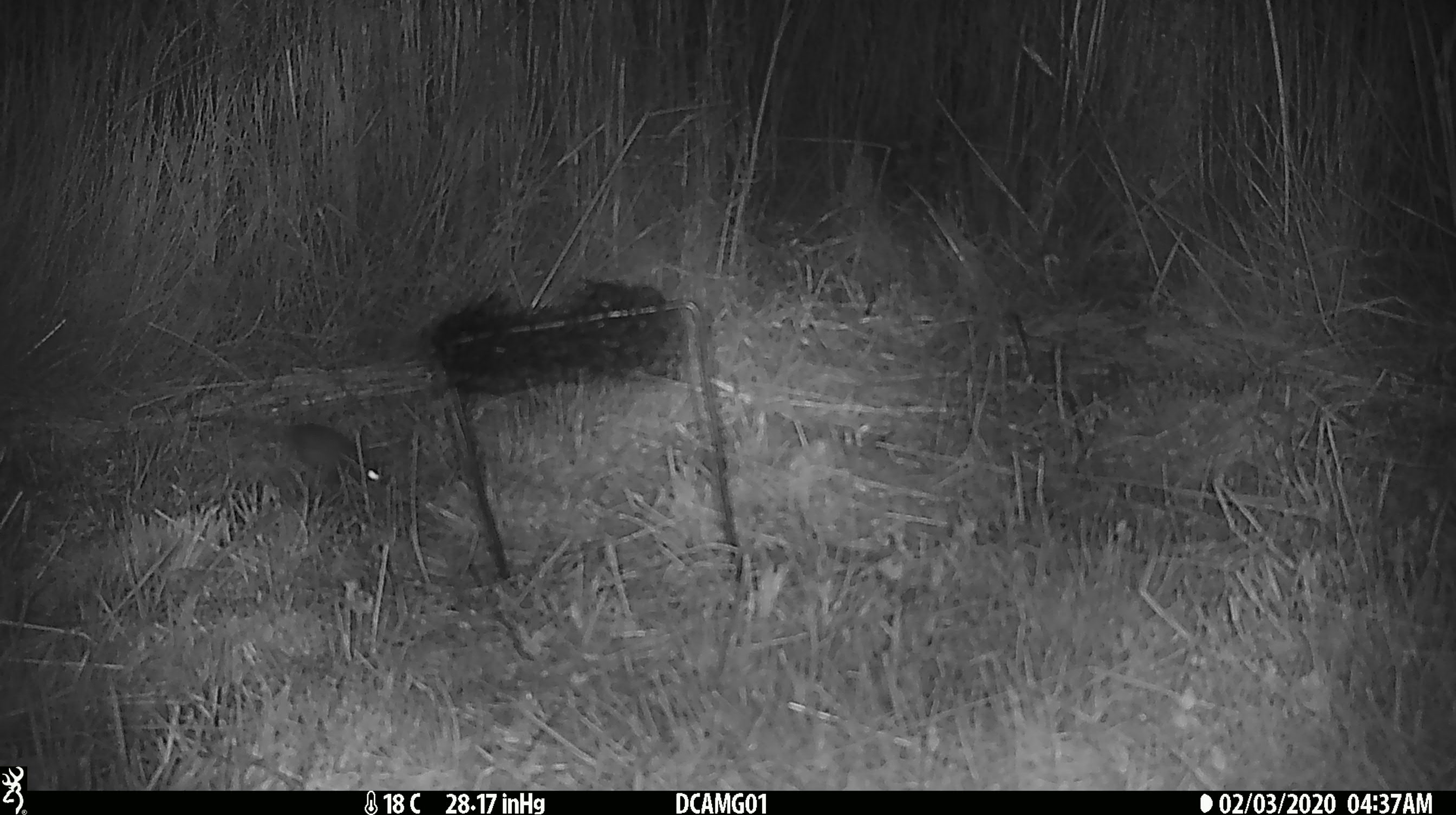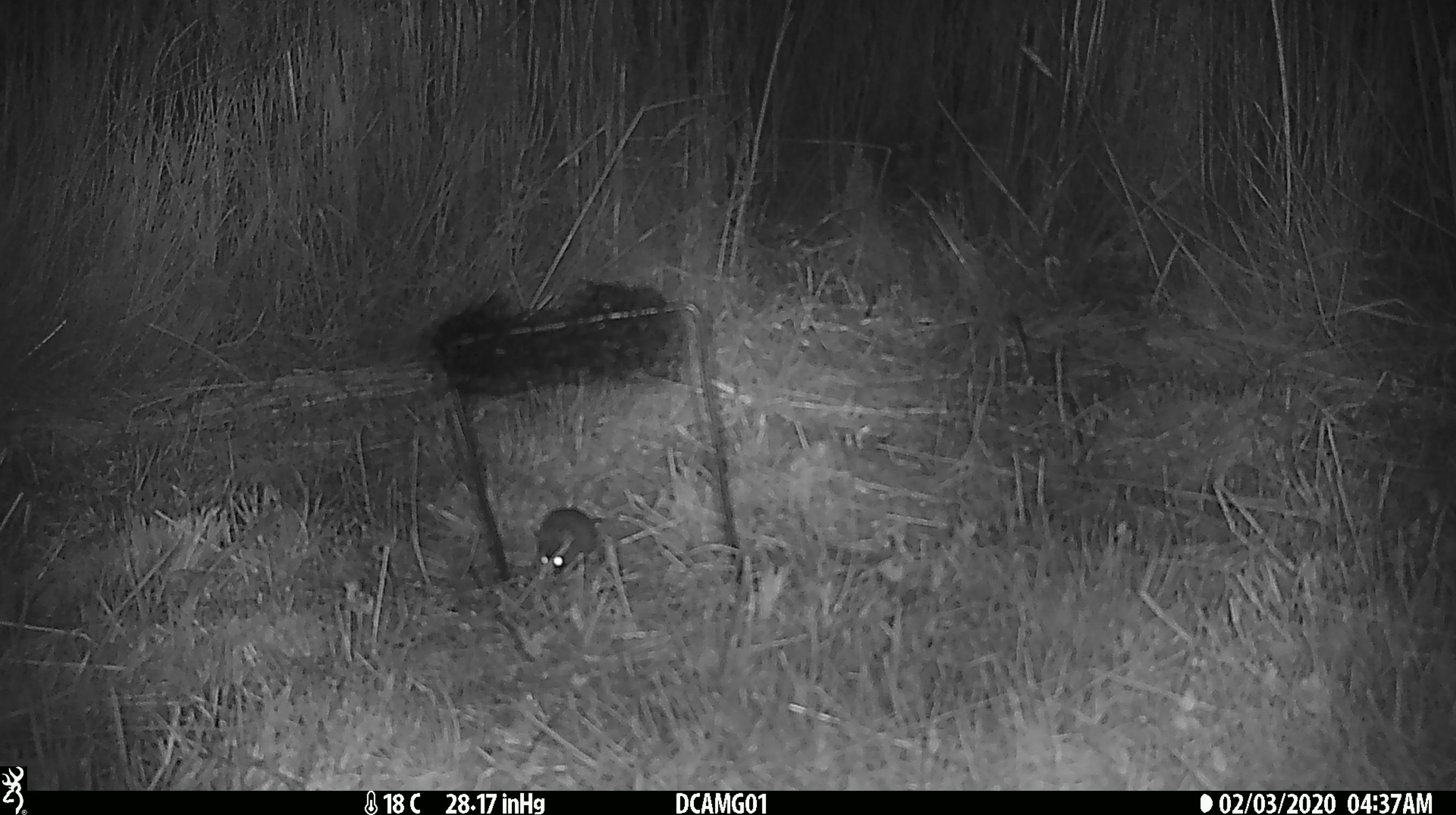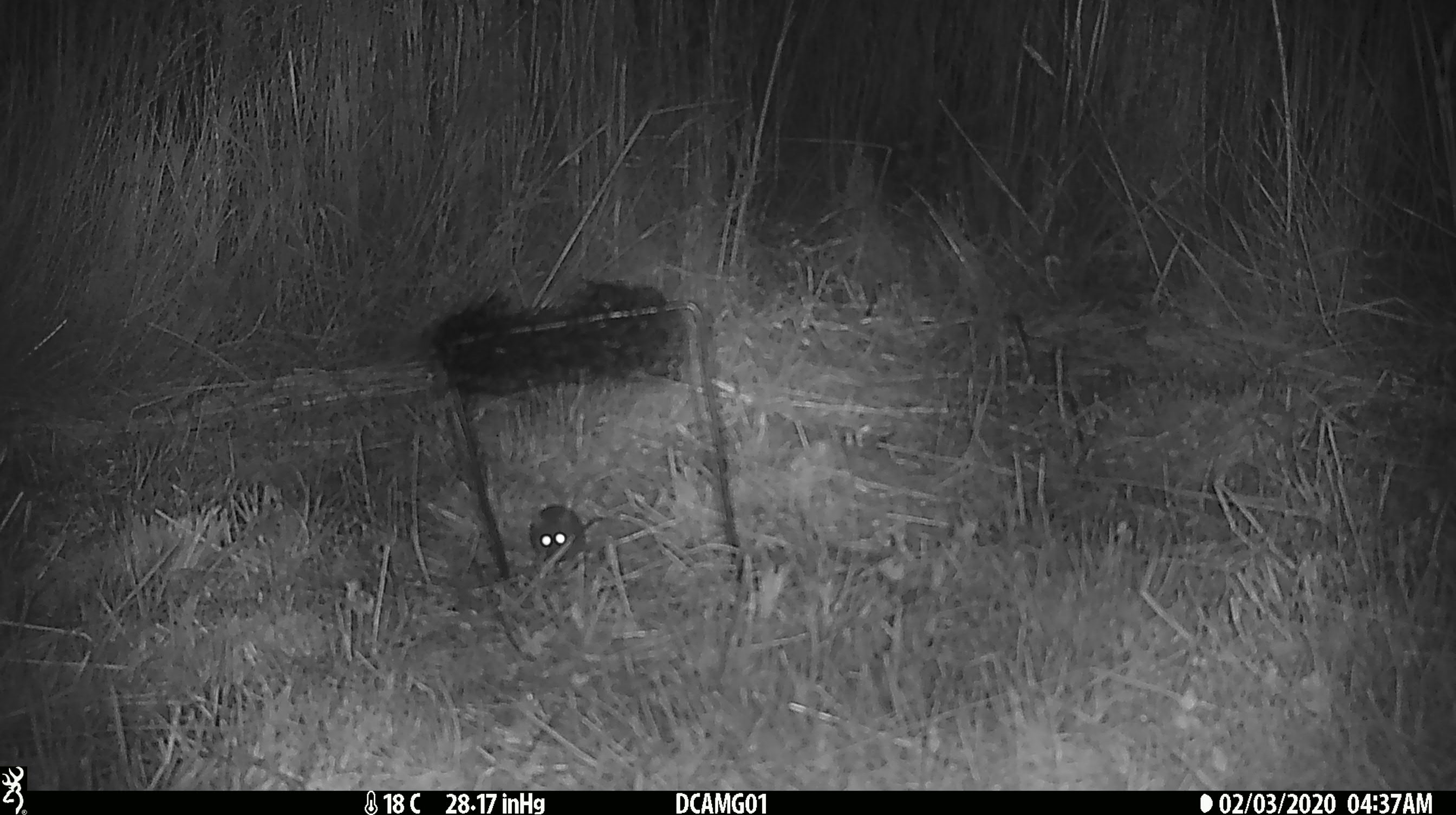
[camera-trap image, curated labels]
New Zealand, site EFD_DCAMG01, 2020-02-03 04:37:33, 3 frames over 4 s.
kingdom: Animalia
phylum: Chordata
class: Mammalia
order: Rodentia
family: Muridae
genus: Mus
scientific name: Mus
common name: mouse